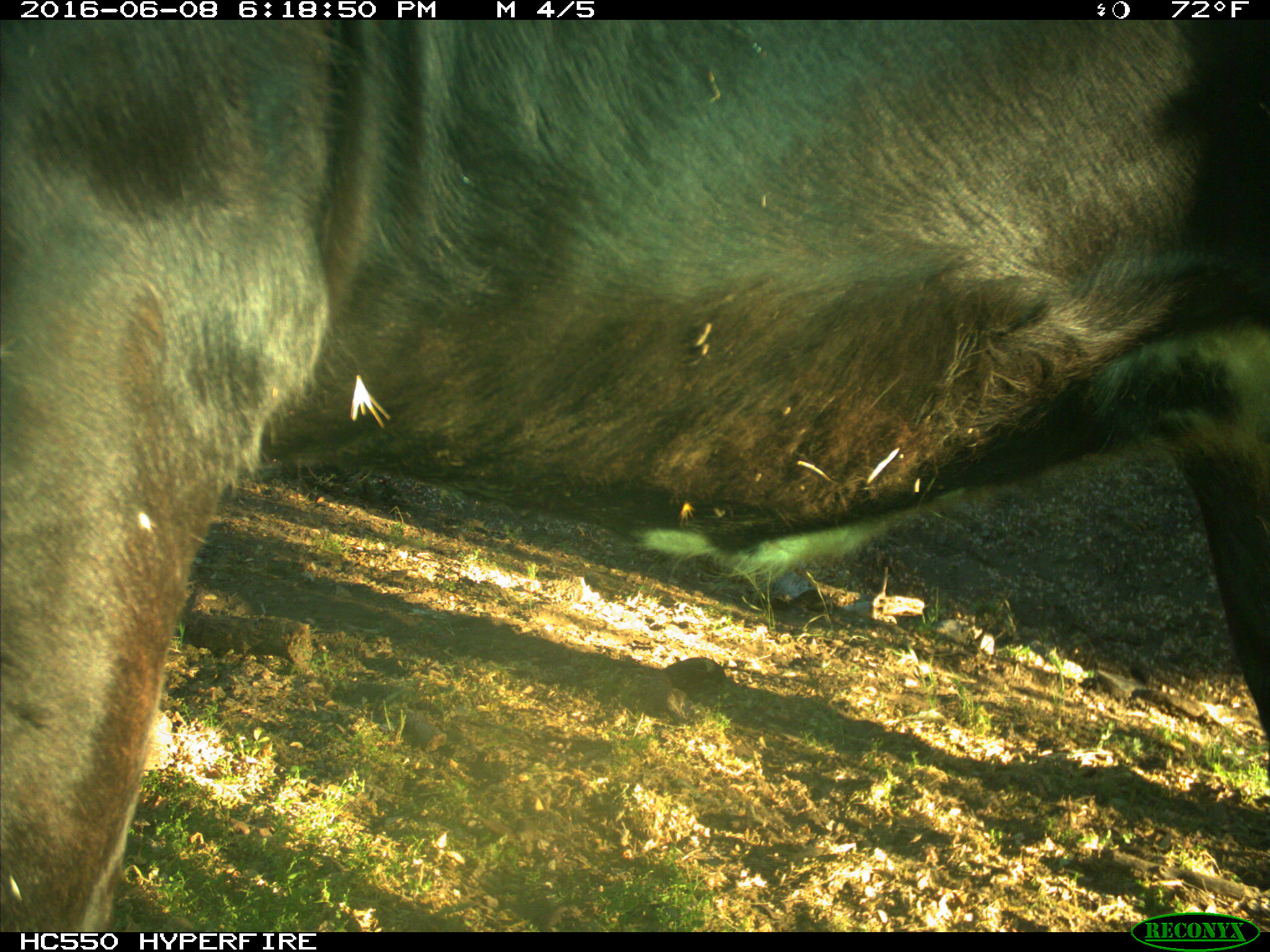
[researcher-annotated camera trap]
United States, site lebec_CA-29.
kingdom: Animalia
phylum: Chordata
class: Mammalia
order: Artiodactyla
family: Bovidae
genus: Bos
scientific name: Bos taurus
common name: domestic cow